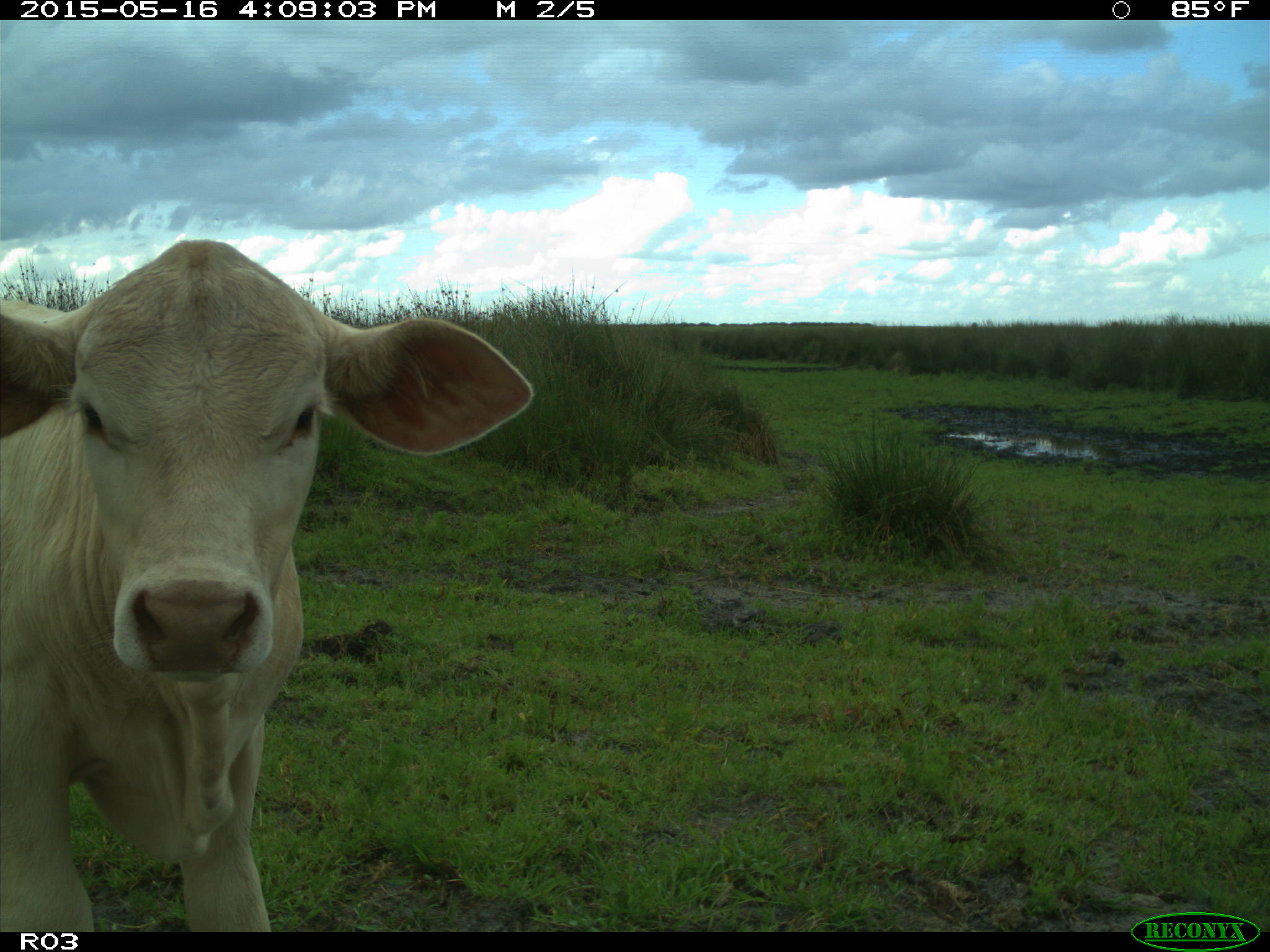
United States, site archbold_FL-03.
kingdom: Animalia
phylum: Chordata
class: Mammalia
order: Artiodactyla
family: Bovidae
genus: Bos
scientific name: Bos taurus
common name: domestic cow